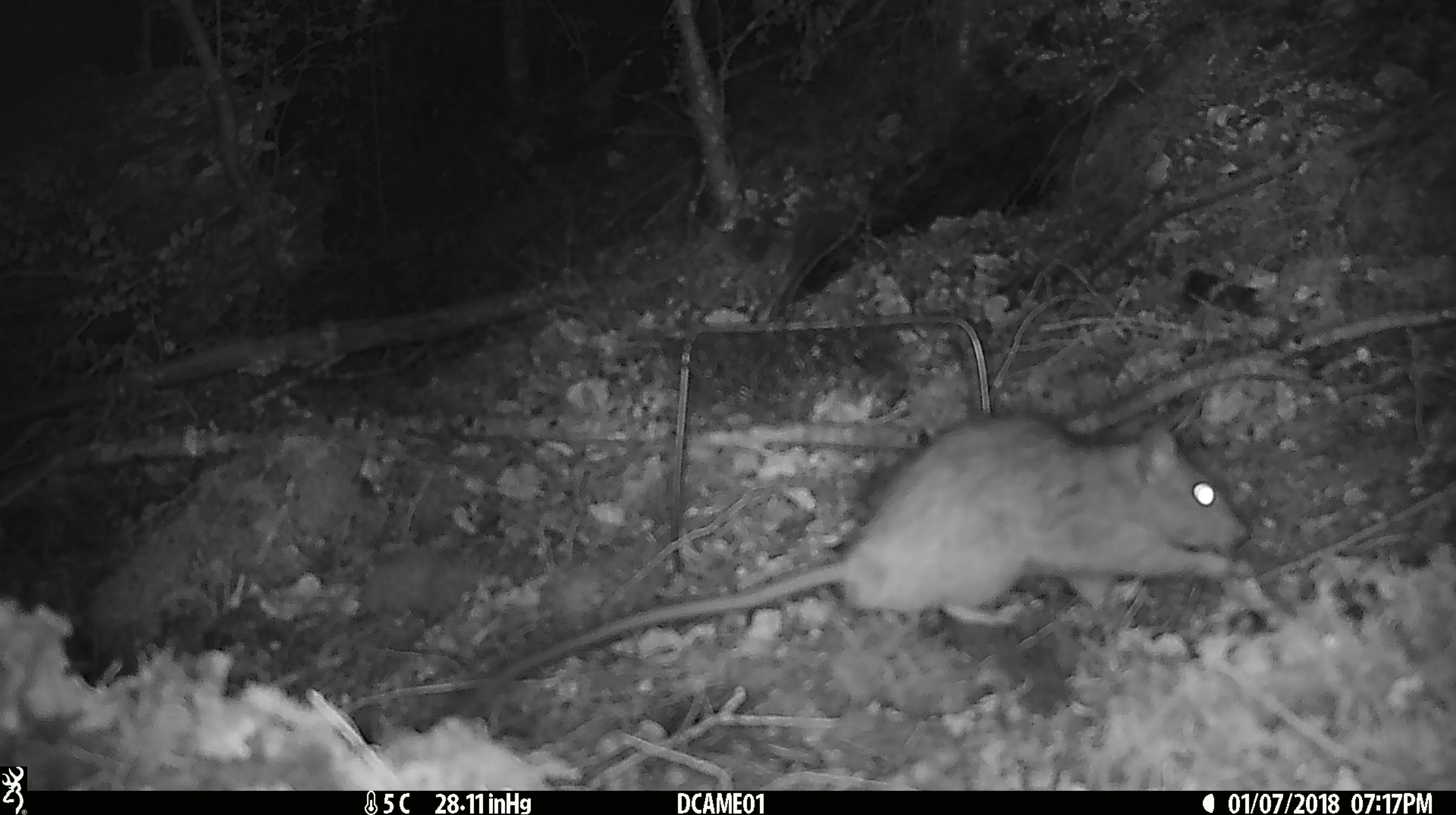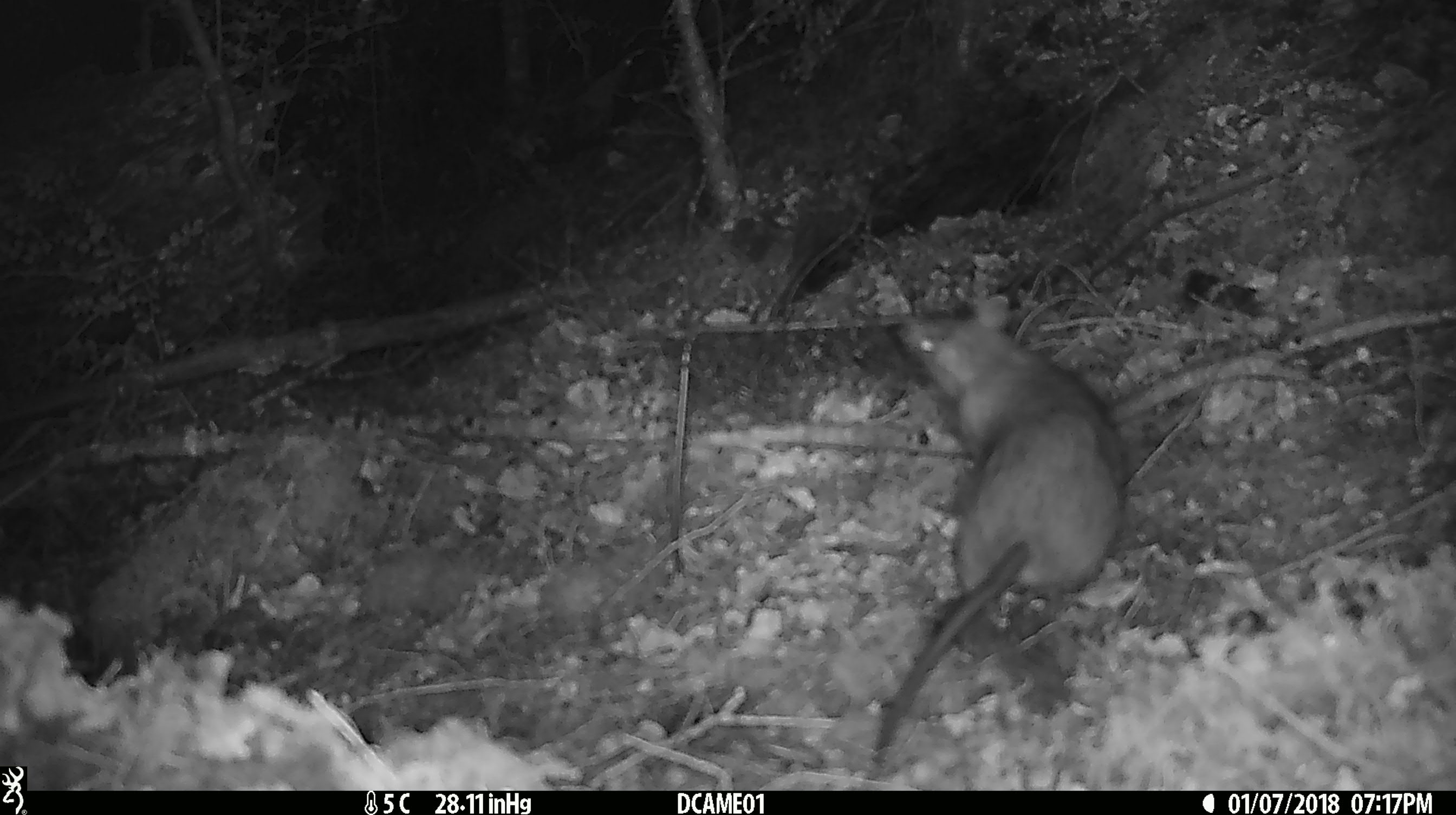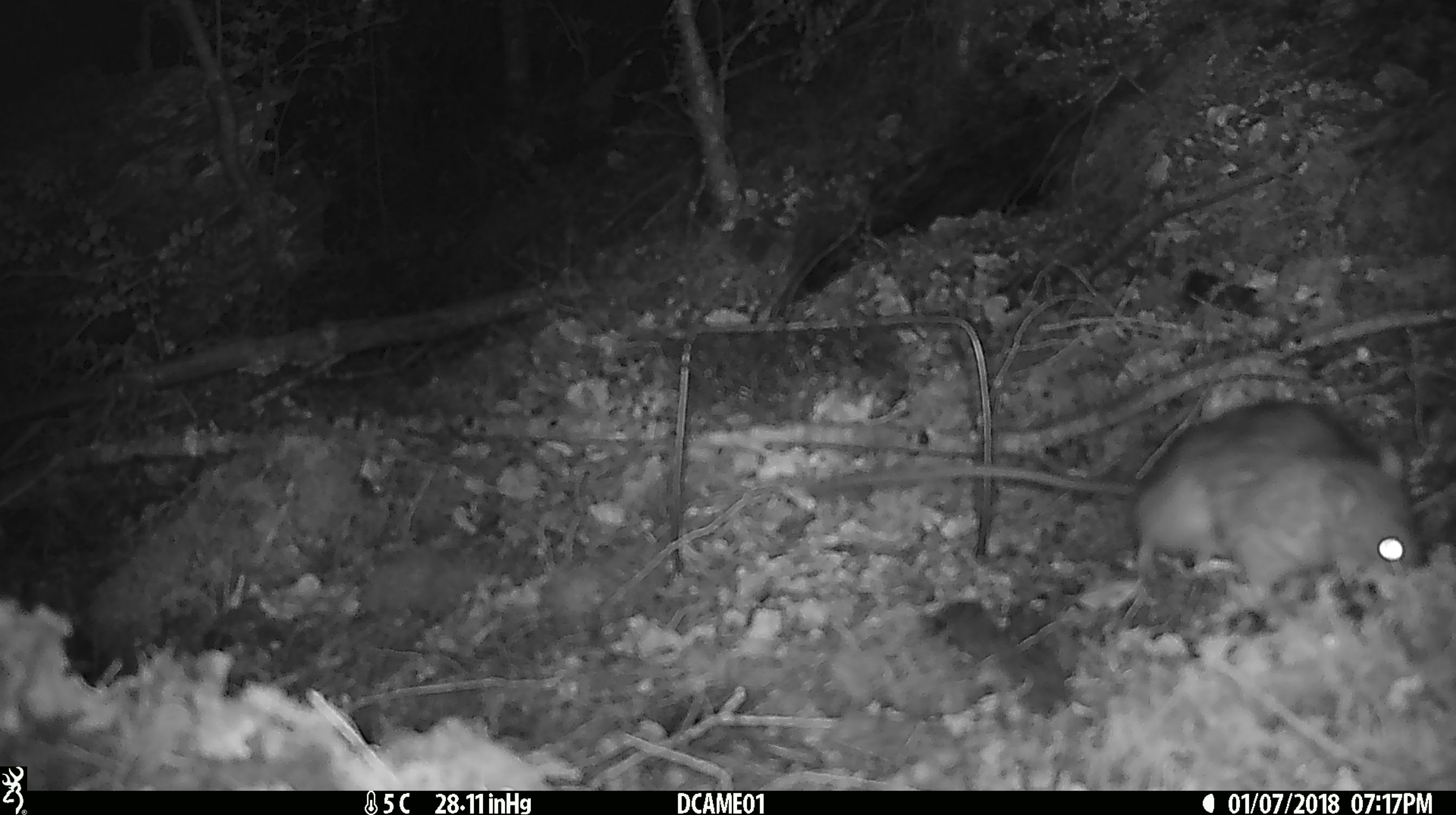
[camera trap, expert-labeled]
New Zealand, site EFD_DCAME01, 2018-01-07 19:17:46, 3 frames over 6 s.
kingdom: Animalia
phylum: Chordata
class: Mammalia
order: Rodentia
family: Muridae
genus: Rattus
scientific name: Rattus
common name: rat